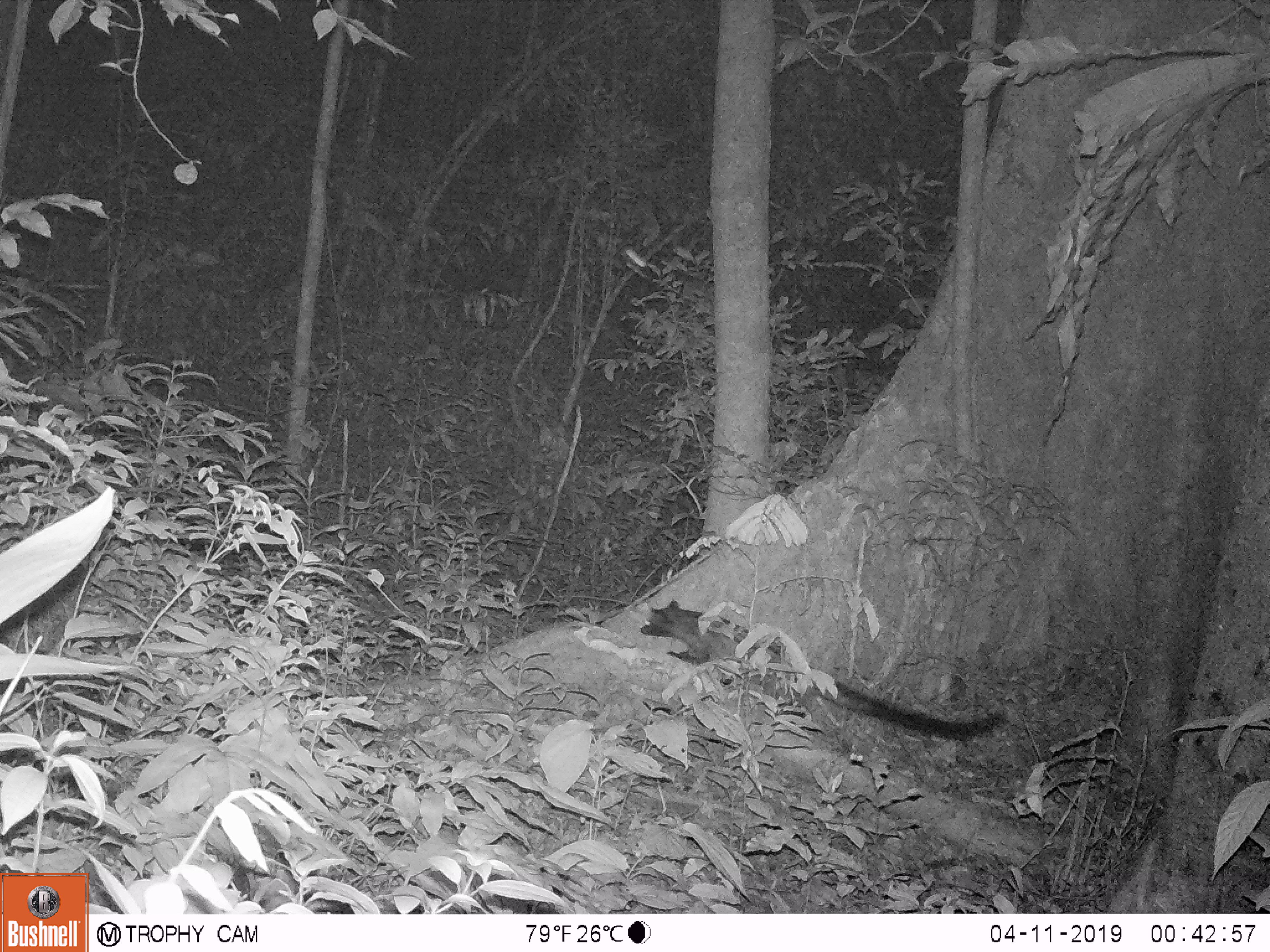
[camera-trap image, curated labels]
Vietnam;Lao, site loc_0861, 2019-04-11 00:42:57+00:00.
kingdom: Animalia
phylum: Chordata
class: Mammalia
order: Carnivora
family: Viverridae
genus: Paradoxurus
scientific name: Paradoxurus hermaphroditus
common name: common palm civet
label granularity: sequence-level